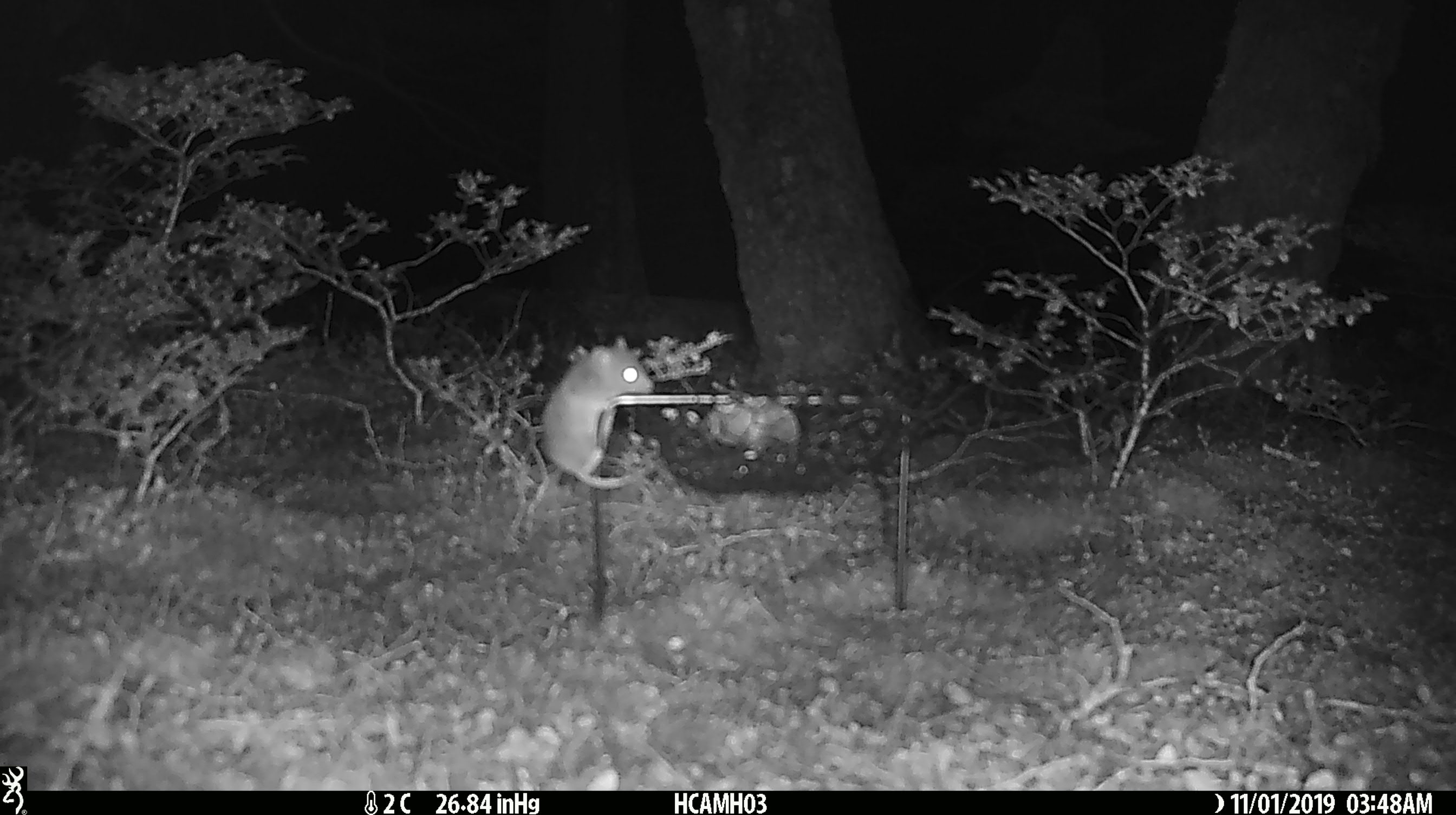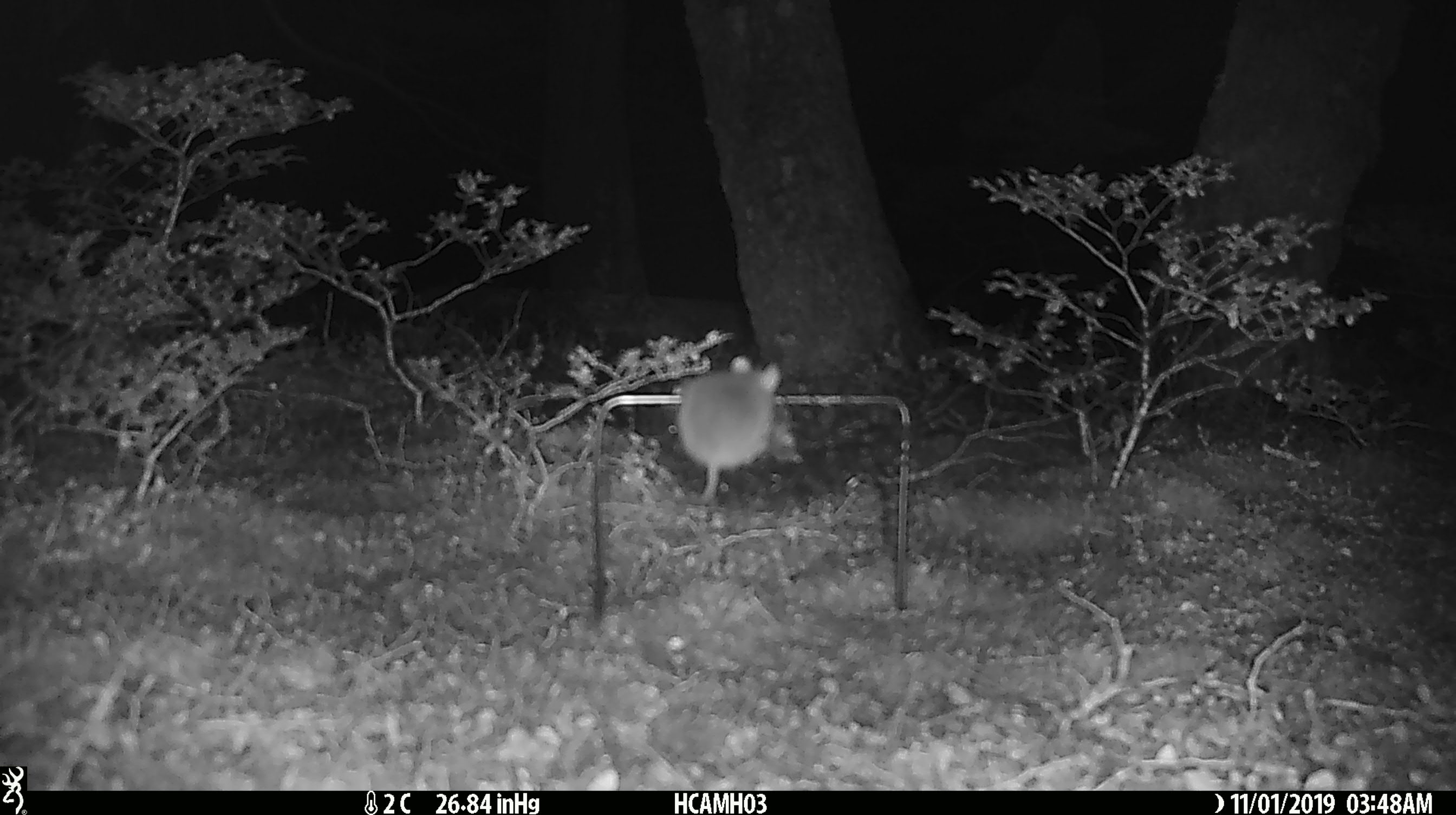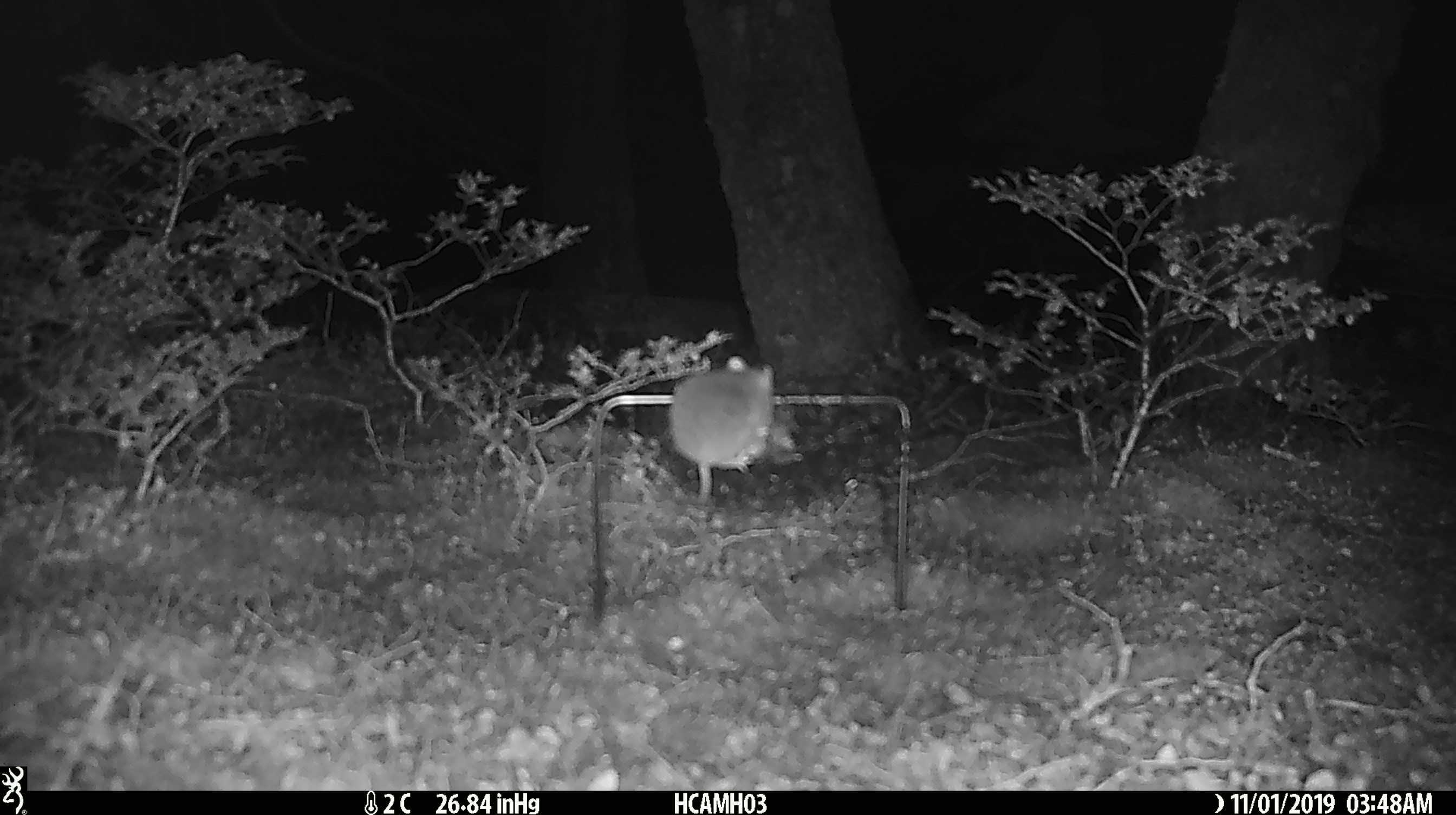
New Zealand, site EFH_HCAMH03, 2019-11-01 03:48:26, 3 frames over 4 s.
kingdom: Animalia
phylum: Chordata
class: Mammalia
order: Rodentia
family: Muridae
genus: Mus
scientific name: Mus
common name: mouse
Mouse (Mus).